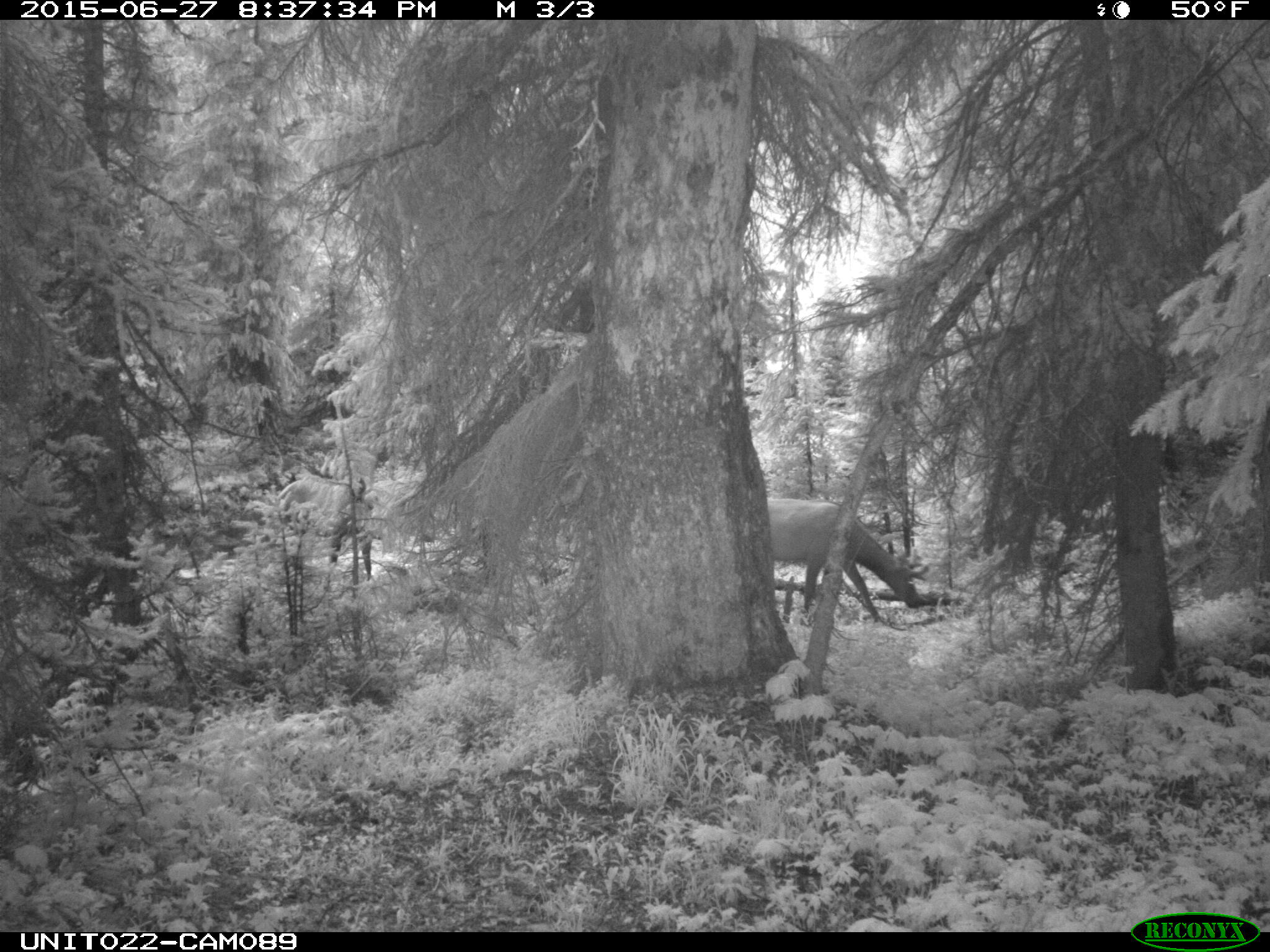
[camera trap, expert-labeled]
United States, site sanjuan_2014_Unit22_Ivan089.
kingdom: Animalia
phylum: Chordata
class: Mammalia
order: Artiodactyla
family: Cervidae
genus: Cervus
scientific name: Cervus elaphus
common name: red deer